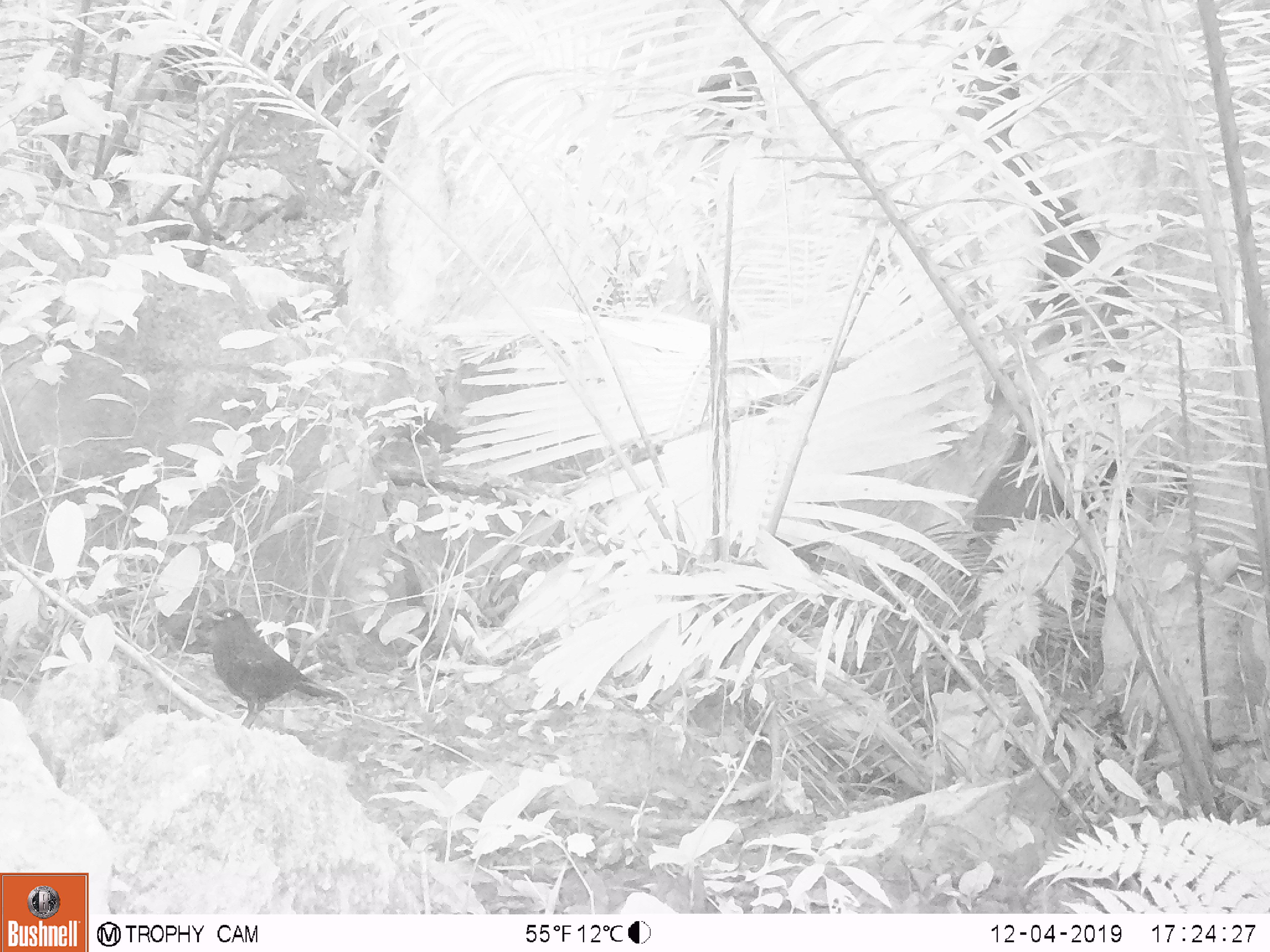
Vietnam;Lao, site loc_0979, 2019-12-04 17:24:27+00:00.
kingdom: Animalia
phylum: Chordata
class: Aves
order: Passeriformes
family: Muscicapidae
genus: Myophonus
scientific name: Myophonus caeruleus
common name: blue whistling thrush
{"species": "blue whistling thrush (Myophonus caeruleus)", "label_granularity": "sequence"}